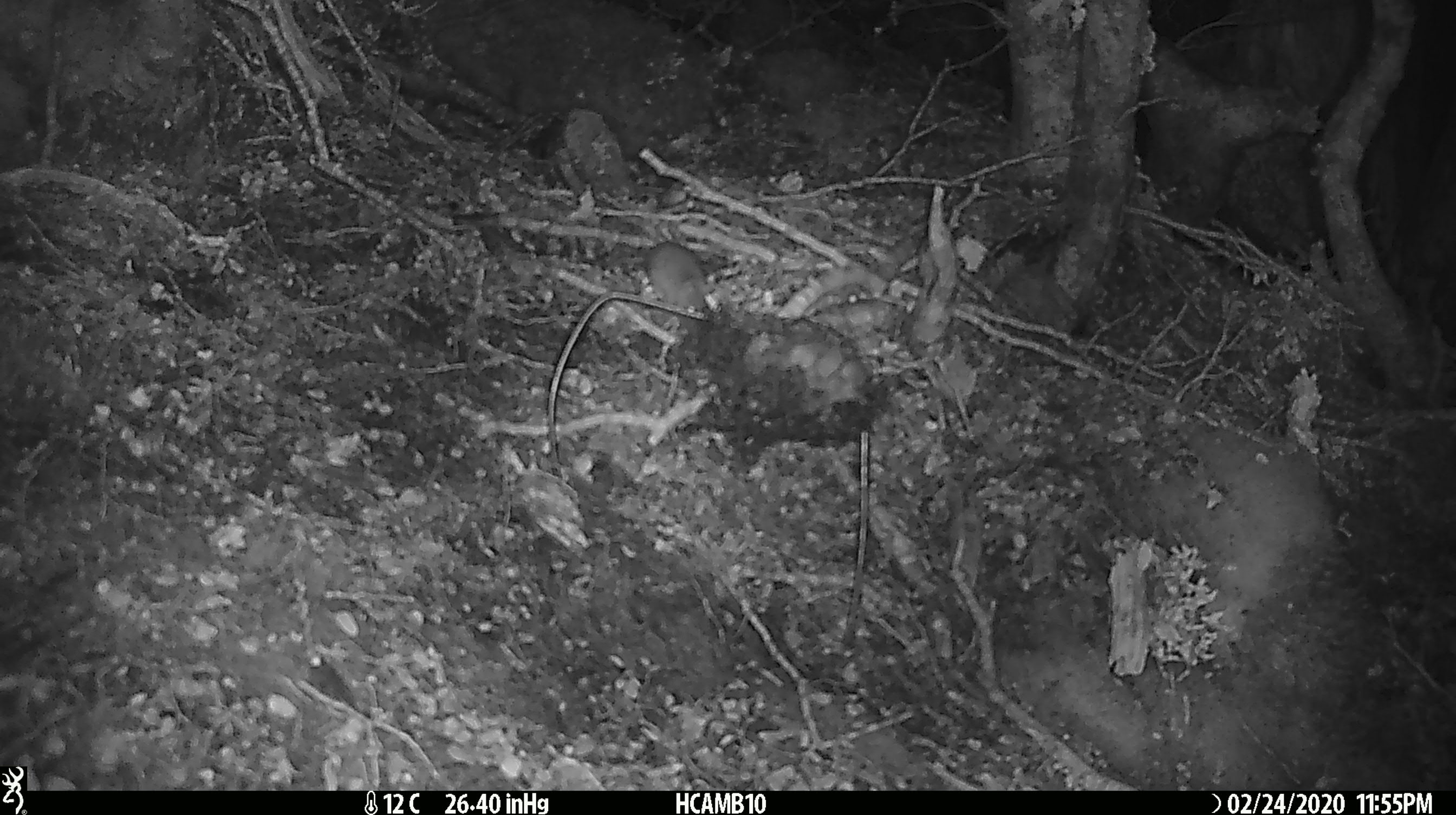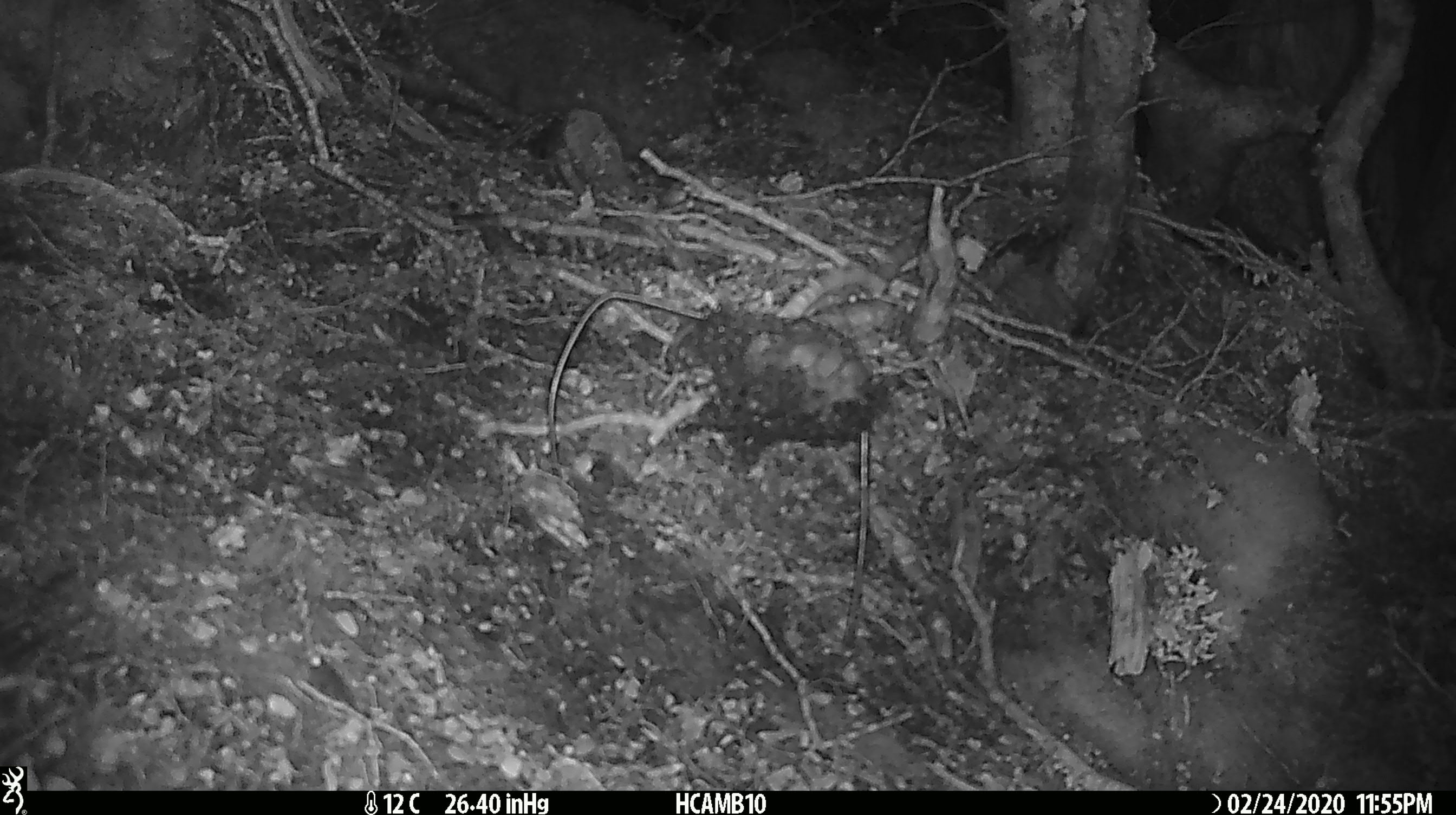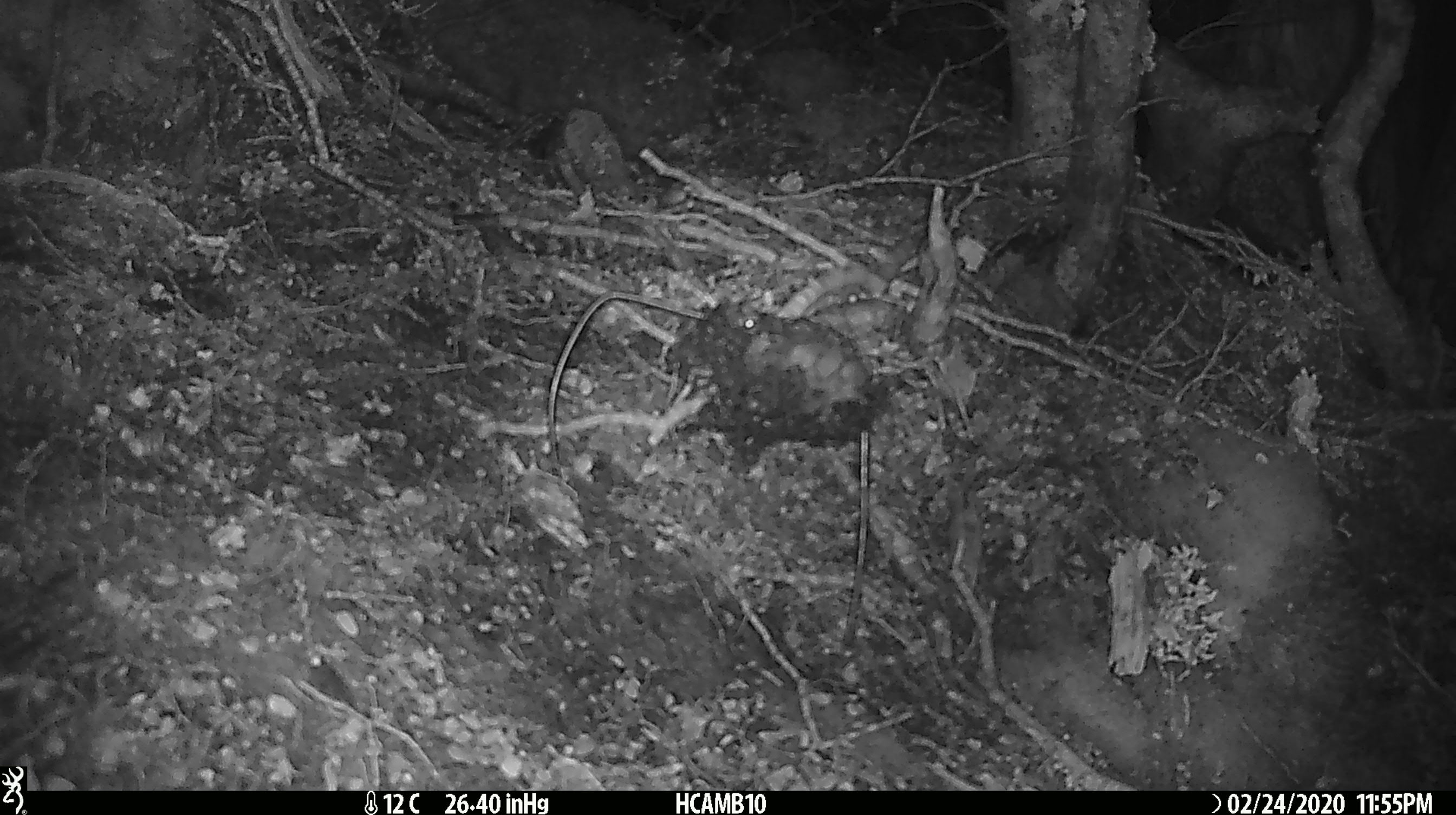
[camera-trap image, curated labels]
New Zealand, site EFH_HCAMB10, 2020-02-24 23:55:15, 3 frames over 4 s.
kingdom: Animalia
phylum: Chordata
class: Mammalia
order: Rodentia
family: Muridae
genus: Mus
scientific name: Mus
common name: mouse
Mouse (Mus).